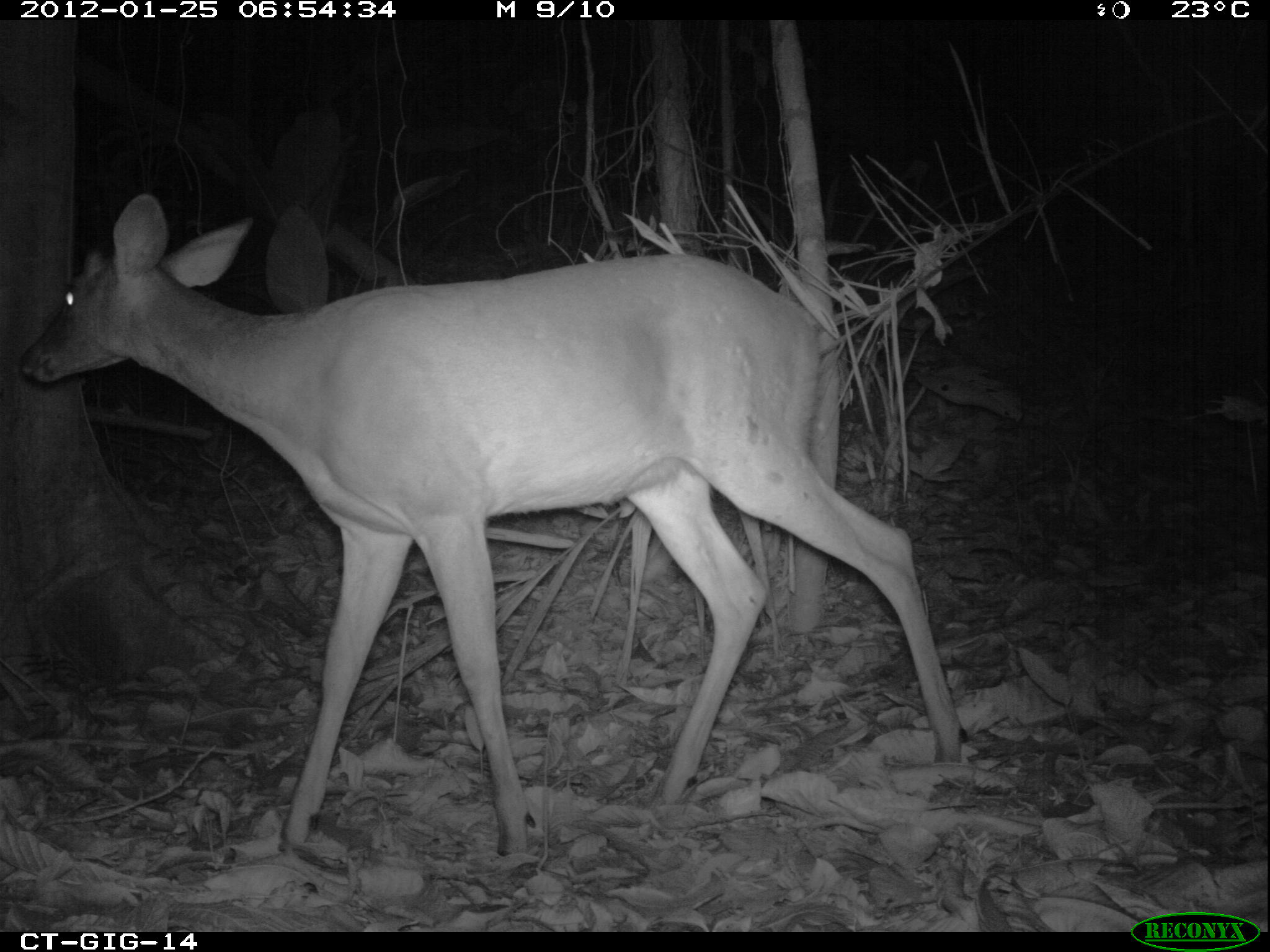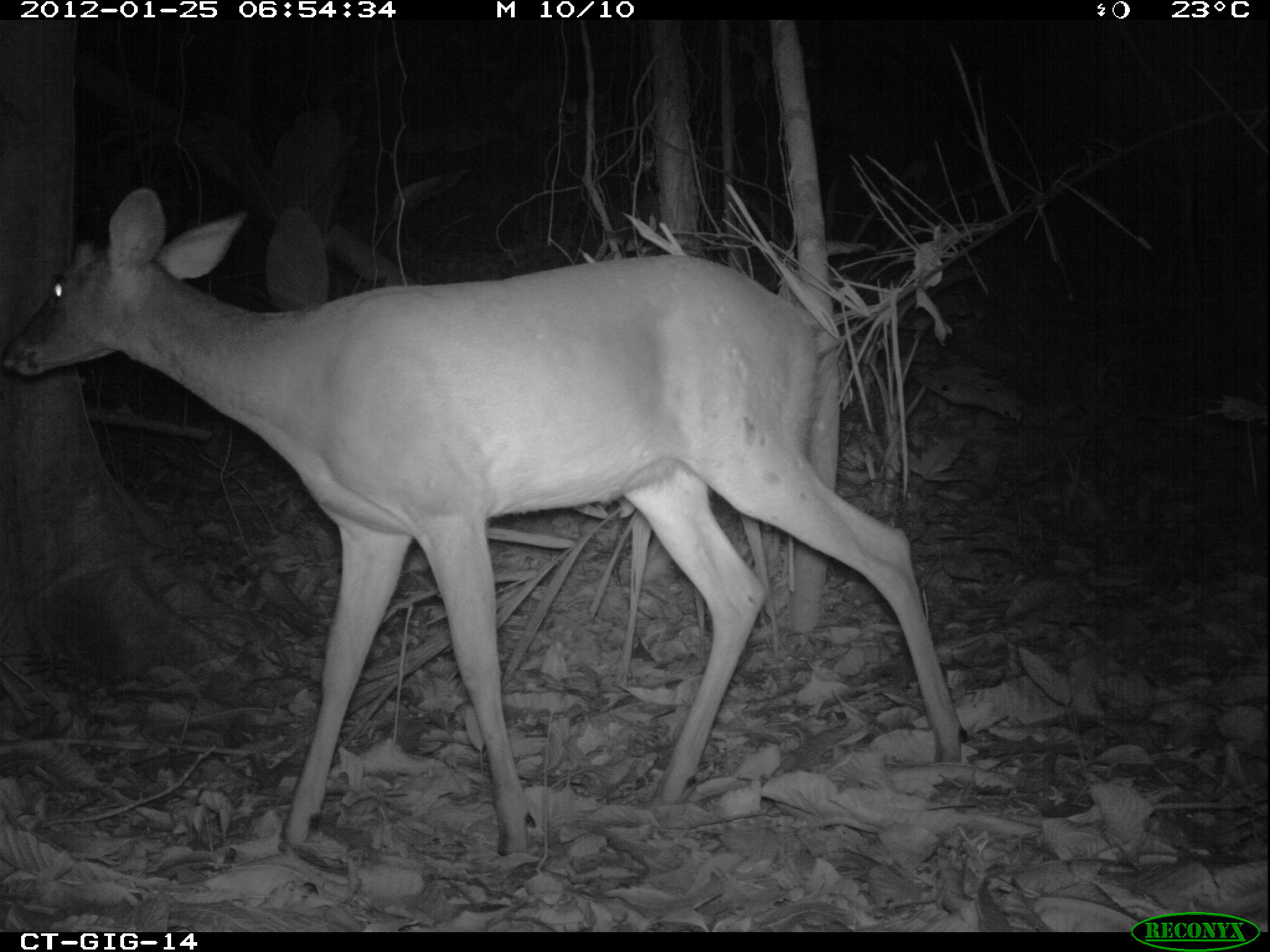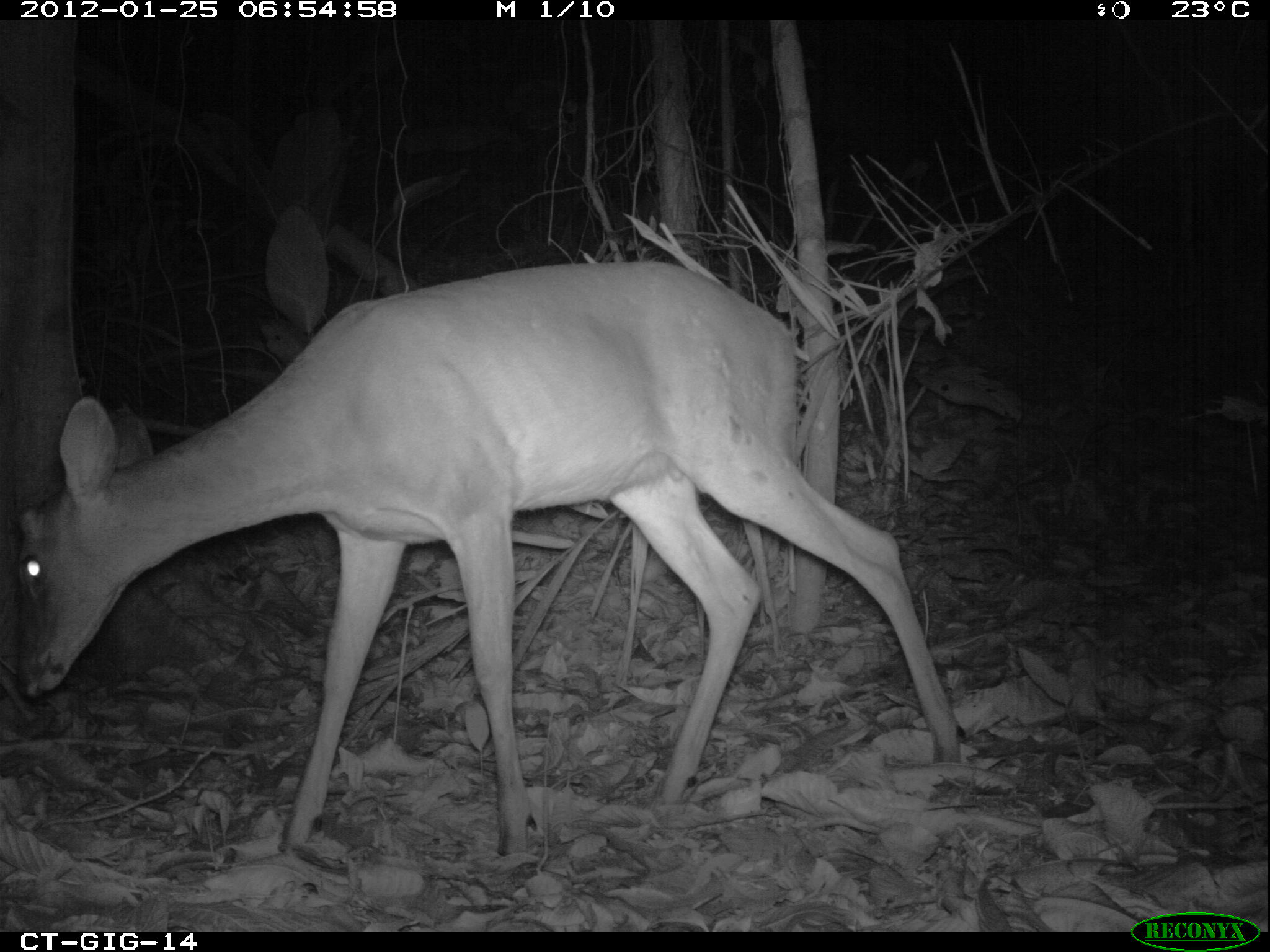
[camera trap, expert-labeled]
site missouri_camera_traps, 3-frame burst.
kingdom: Animalia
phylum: Chordata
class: Mammalia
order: Artiodactyla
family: Cervidae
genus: Odocoileus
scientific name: Odocoileus virginianus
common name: white-tailed deer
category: white tailed deer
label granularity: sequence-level